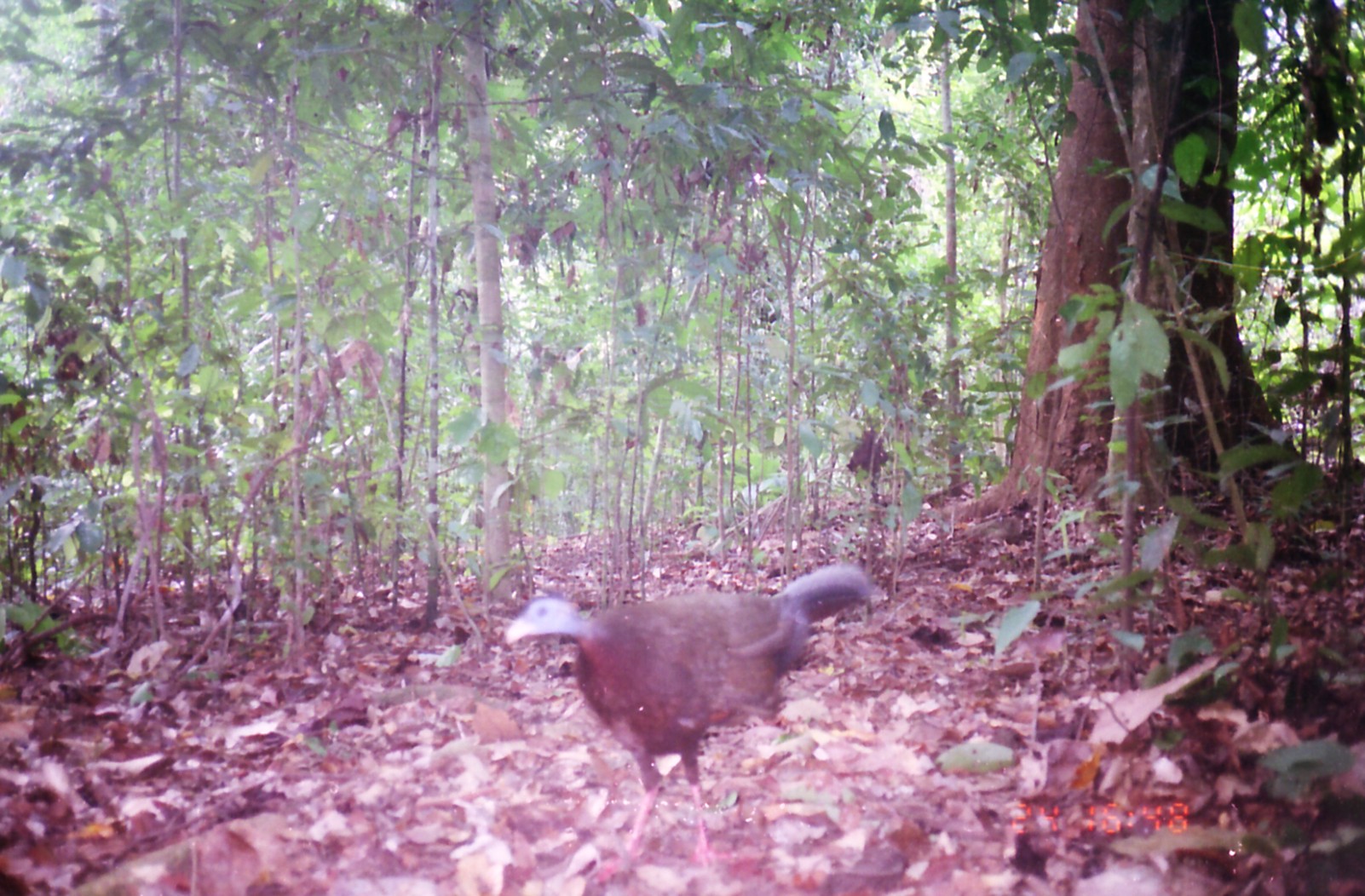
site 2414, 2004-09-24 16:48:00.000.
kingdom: Animalia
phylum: Chordata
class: Aves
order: Galliformes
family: Phasianidae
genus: Argusianus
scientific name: Argusianus argus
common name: great argus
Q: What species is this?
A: Argusianus argus (great argus).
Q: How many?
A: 1.